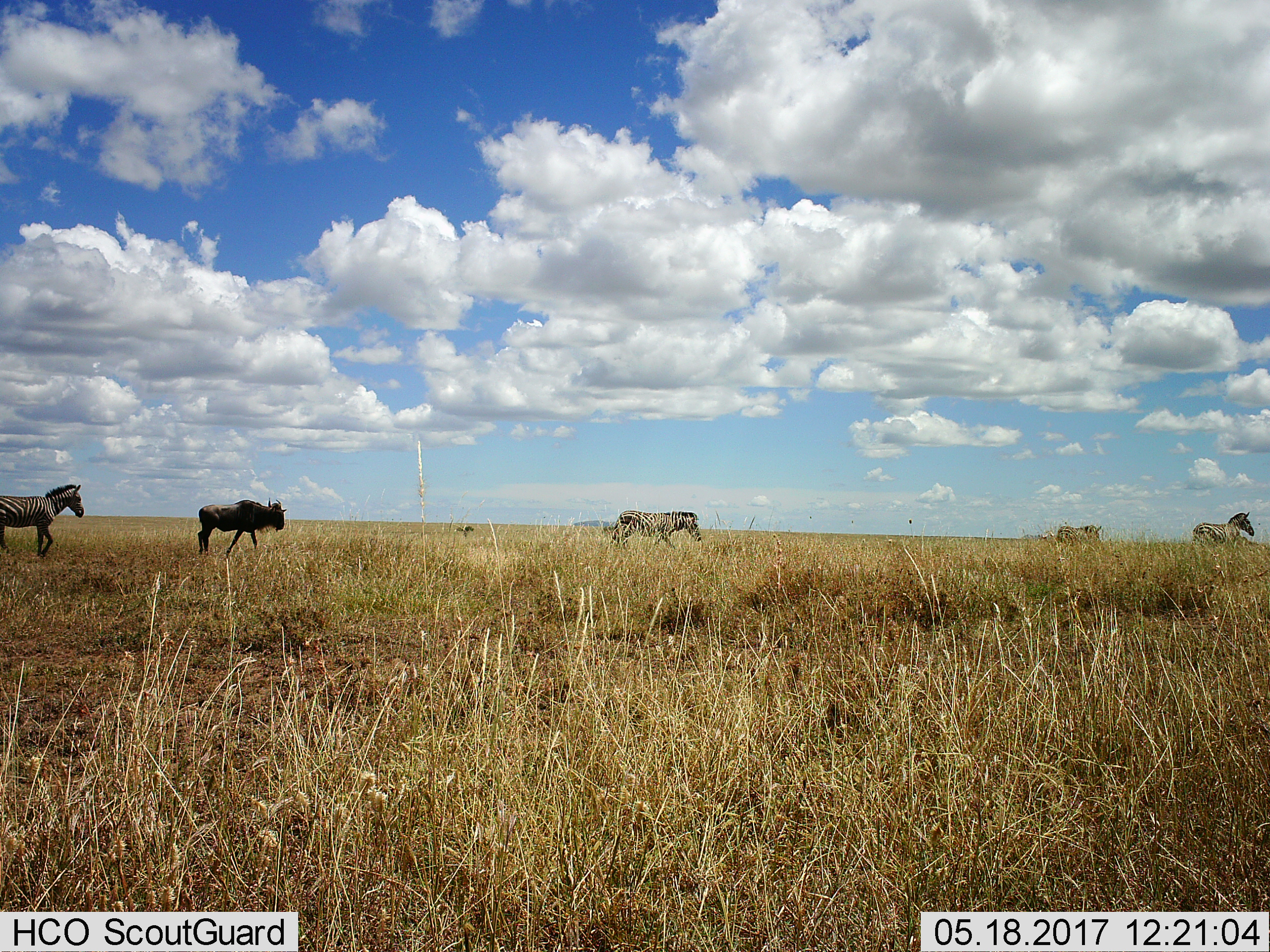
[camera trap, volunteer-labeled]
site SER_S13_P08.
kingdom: Animalia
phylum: Chordata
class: Mammalia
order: Artiodactyla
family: Bovidae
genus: Connochaetes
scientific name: Connochaetes taurinus taurinus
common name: blue wildebeest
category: wildebeestblue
Wildebeestblue (blue wildebeest) (Connochaetes taurinus taurinus), count 1. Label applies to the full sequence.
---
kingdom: Animalia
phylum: Chordata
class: Mammalia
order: Perissodactyla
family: Equidae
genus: Equus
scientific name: Equus quagga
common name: plains zebra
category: zebraplains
Zebraplains (plains zebra) (Equus quagga), count 4. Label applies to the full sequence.